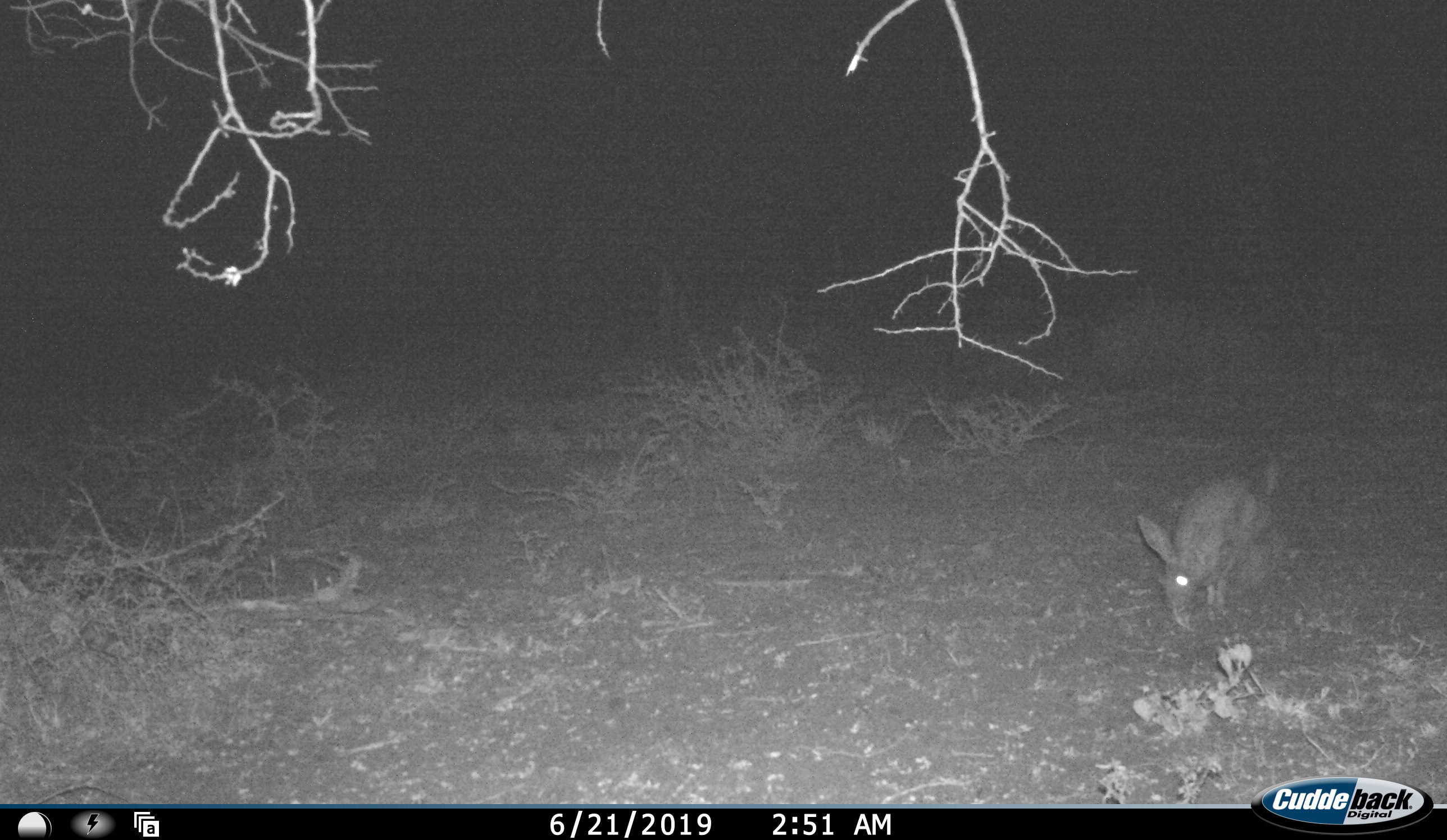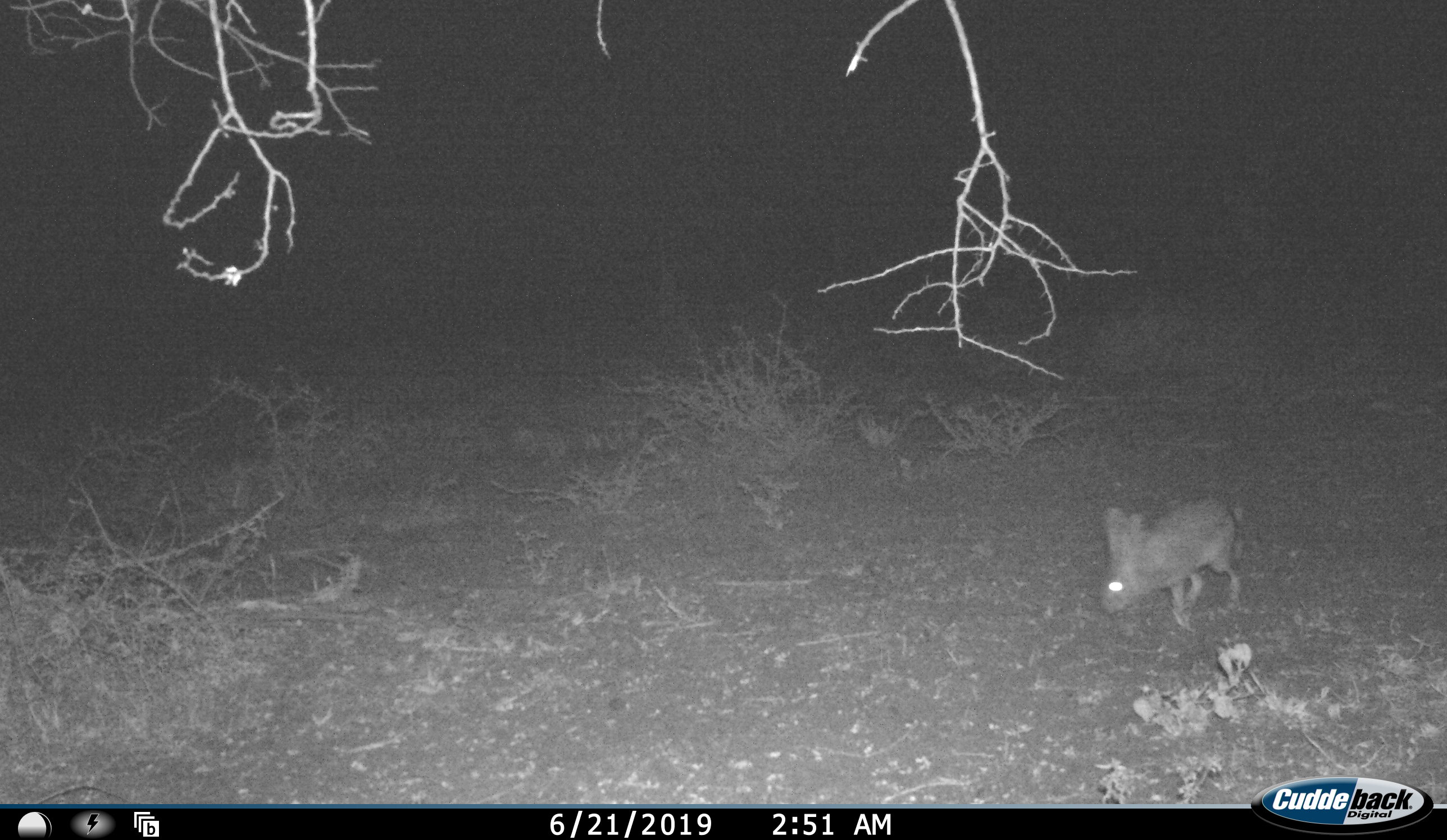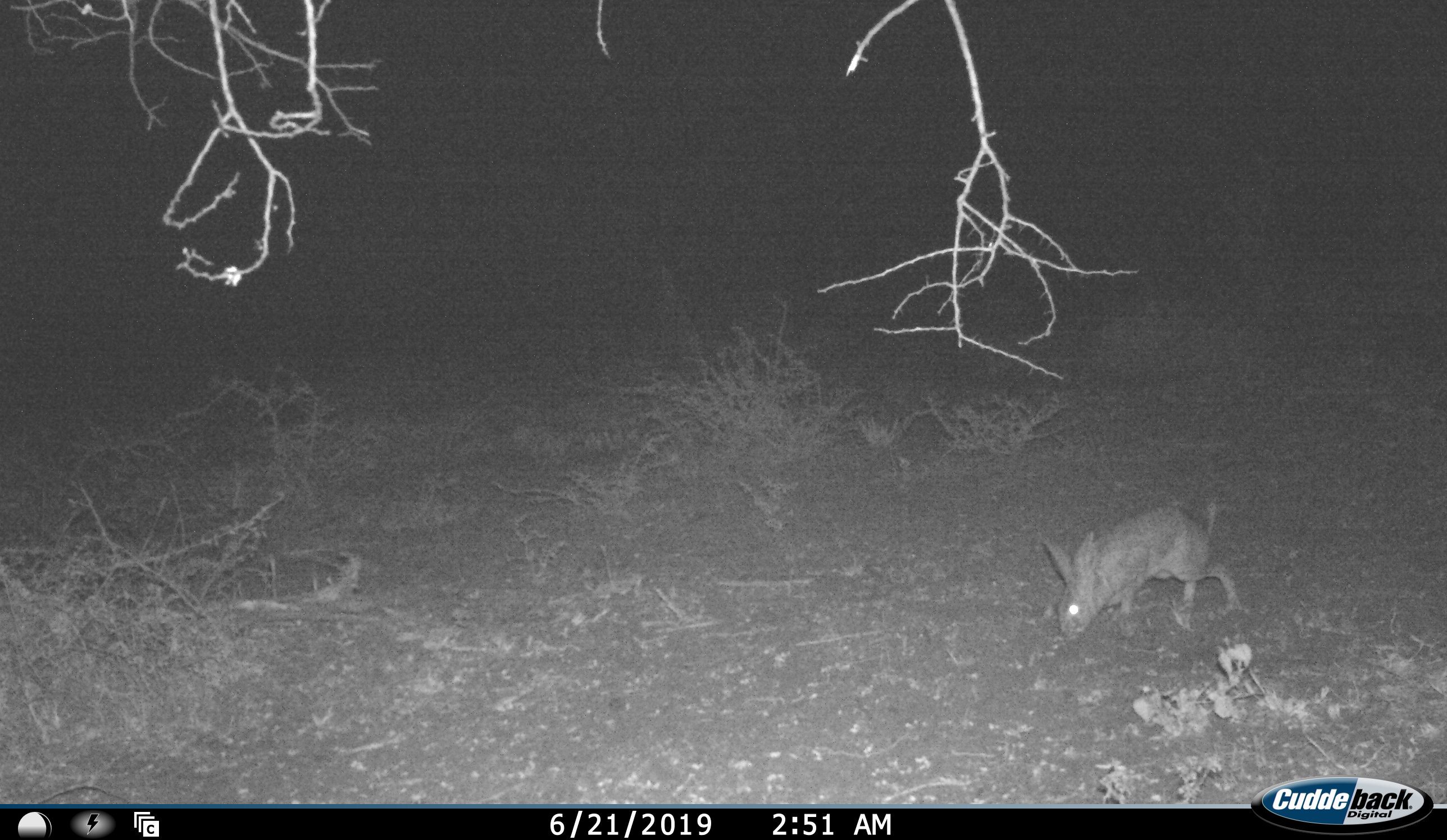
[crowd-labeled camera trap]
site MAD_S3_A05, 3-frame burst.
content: unidentified animal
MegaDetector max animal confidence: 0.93